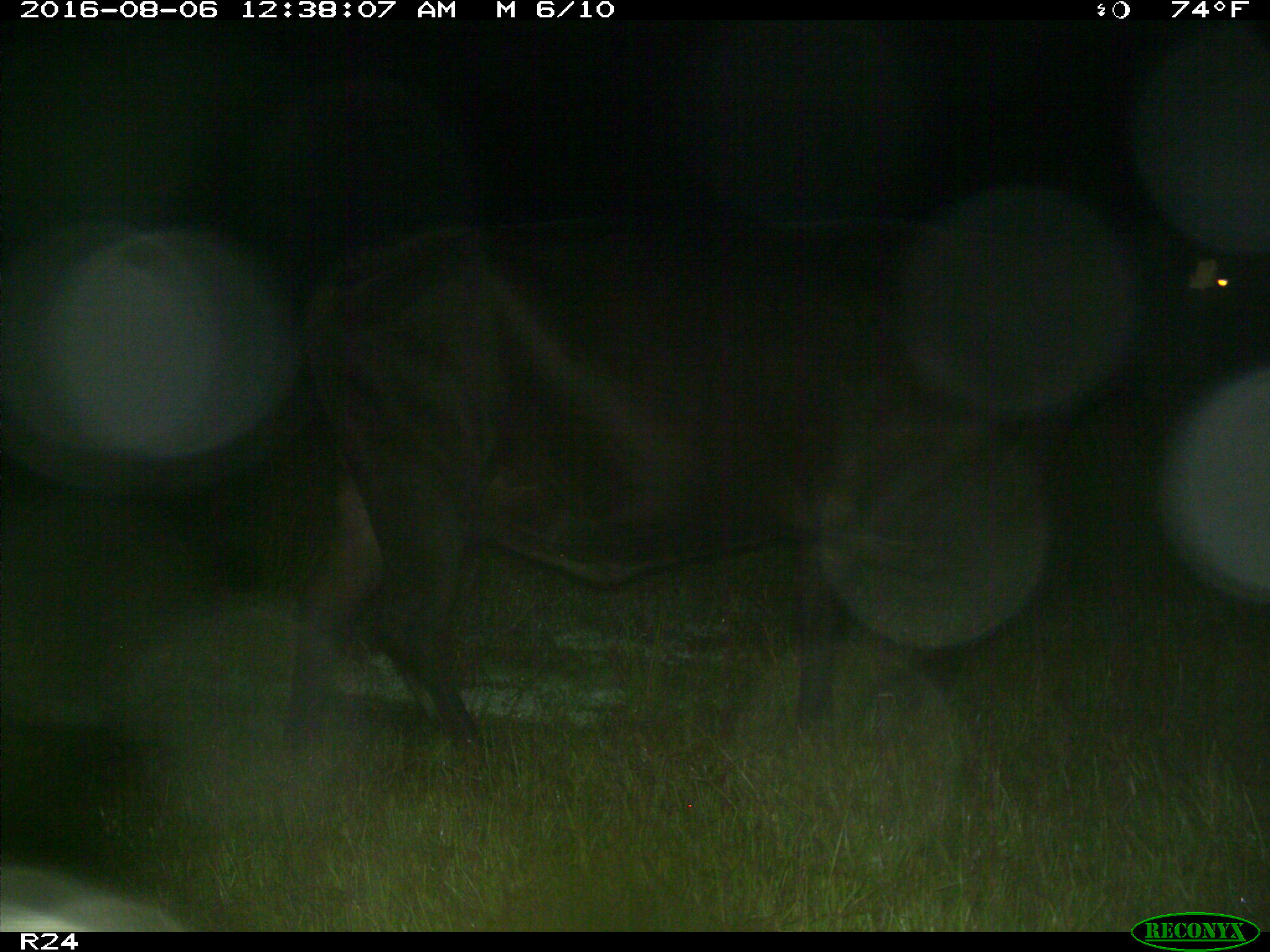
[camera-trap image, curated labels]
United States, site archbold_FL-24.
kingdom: Animalia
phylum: Chordata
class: Mammalia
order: Artiodactyla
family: Bovidae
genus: Bos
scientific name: Bos taurus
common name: domestic cow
Bos taurus (domestic cow).